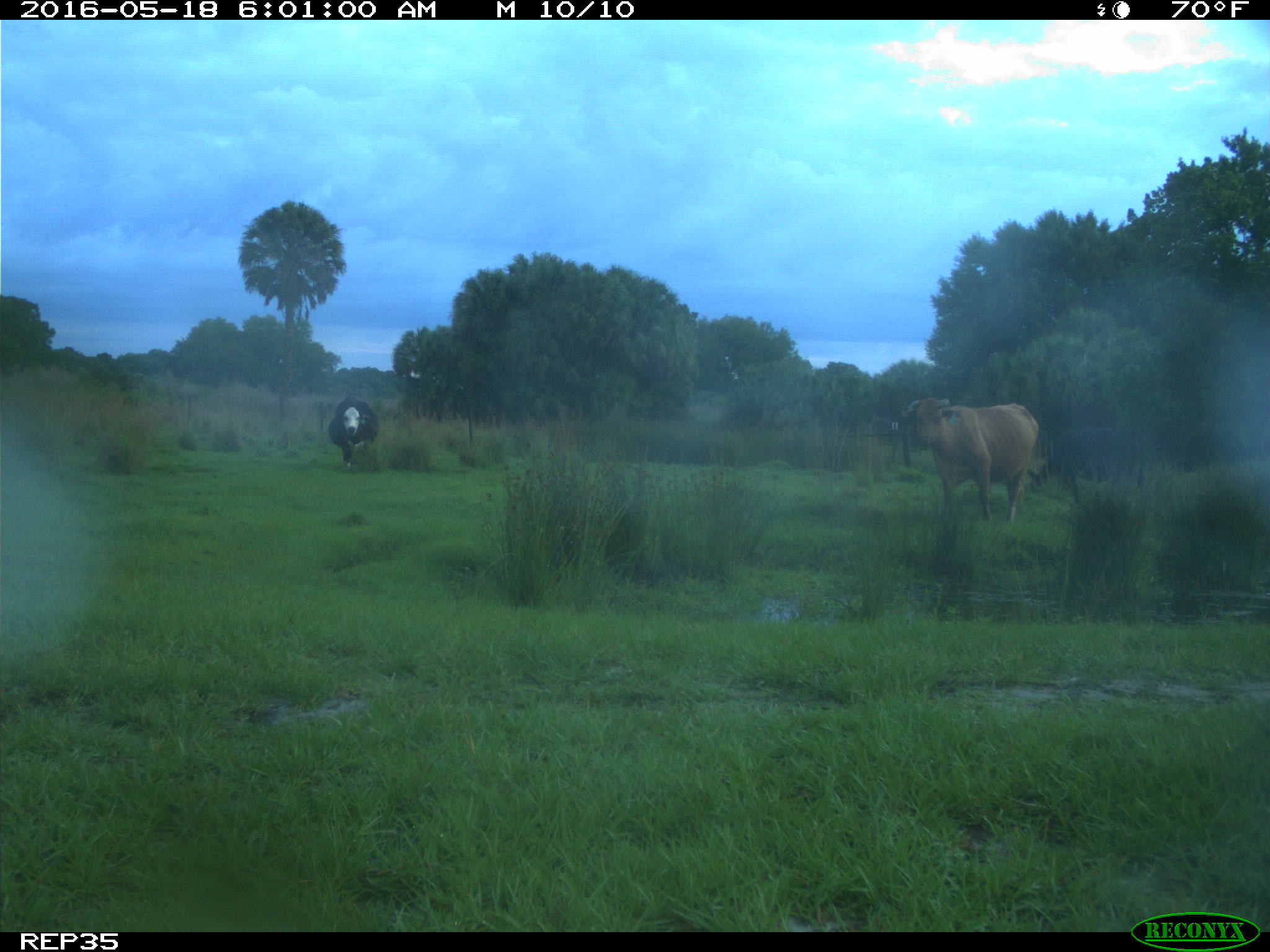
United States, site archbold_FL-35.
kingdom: Animalia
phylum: Chordata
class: Mammalia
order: Artiodactyla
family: Bovidae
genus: Bos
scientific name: Bos taurus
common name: domestic cow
Bos taurus (domestic cow).